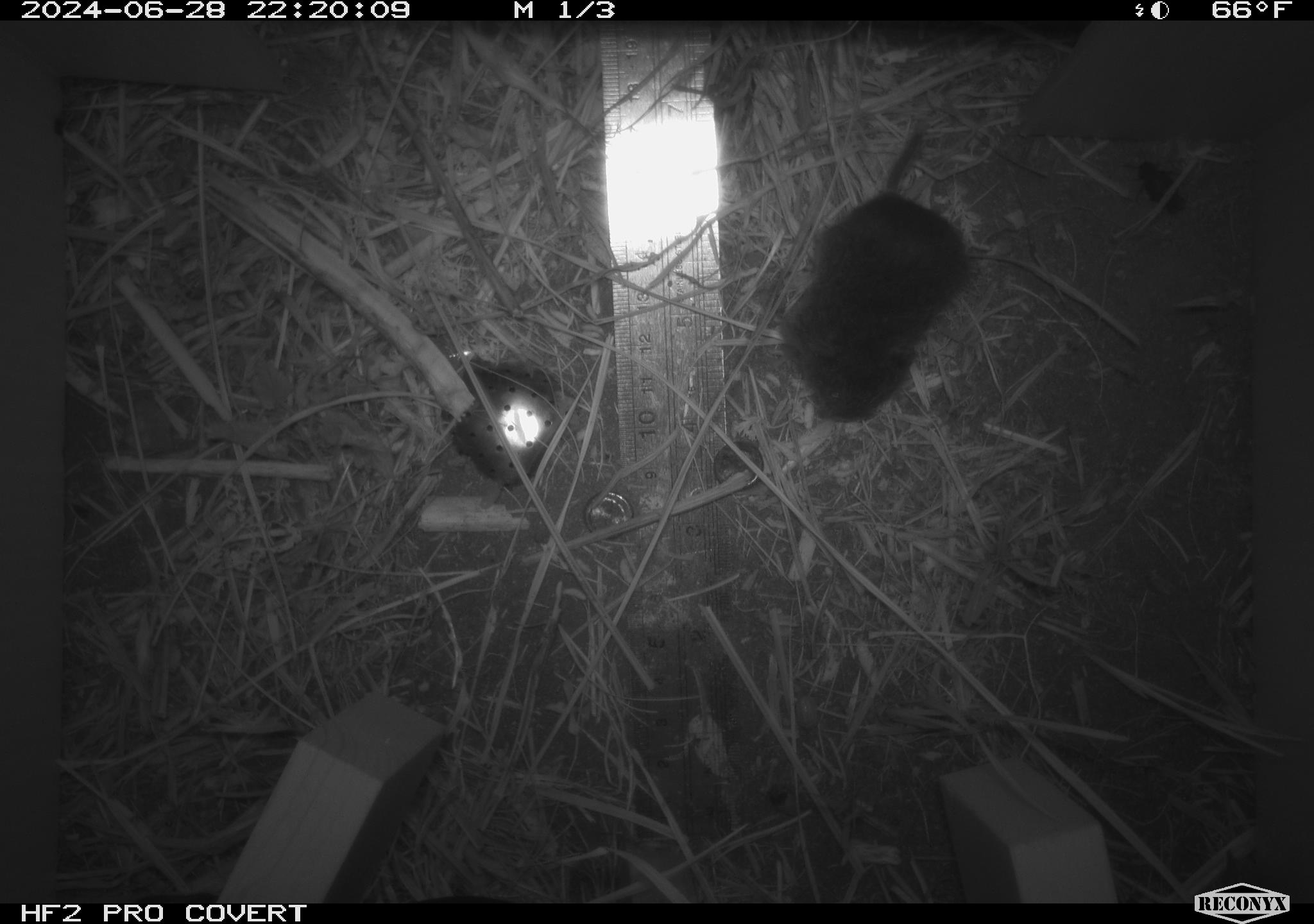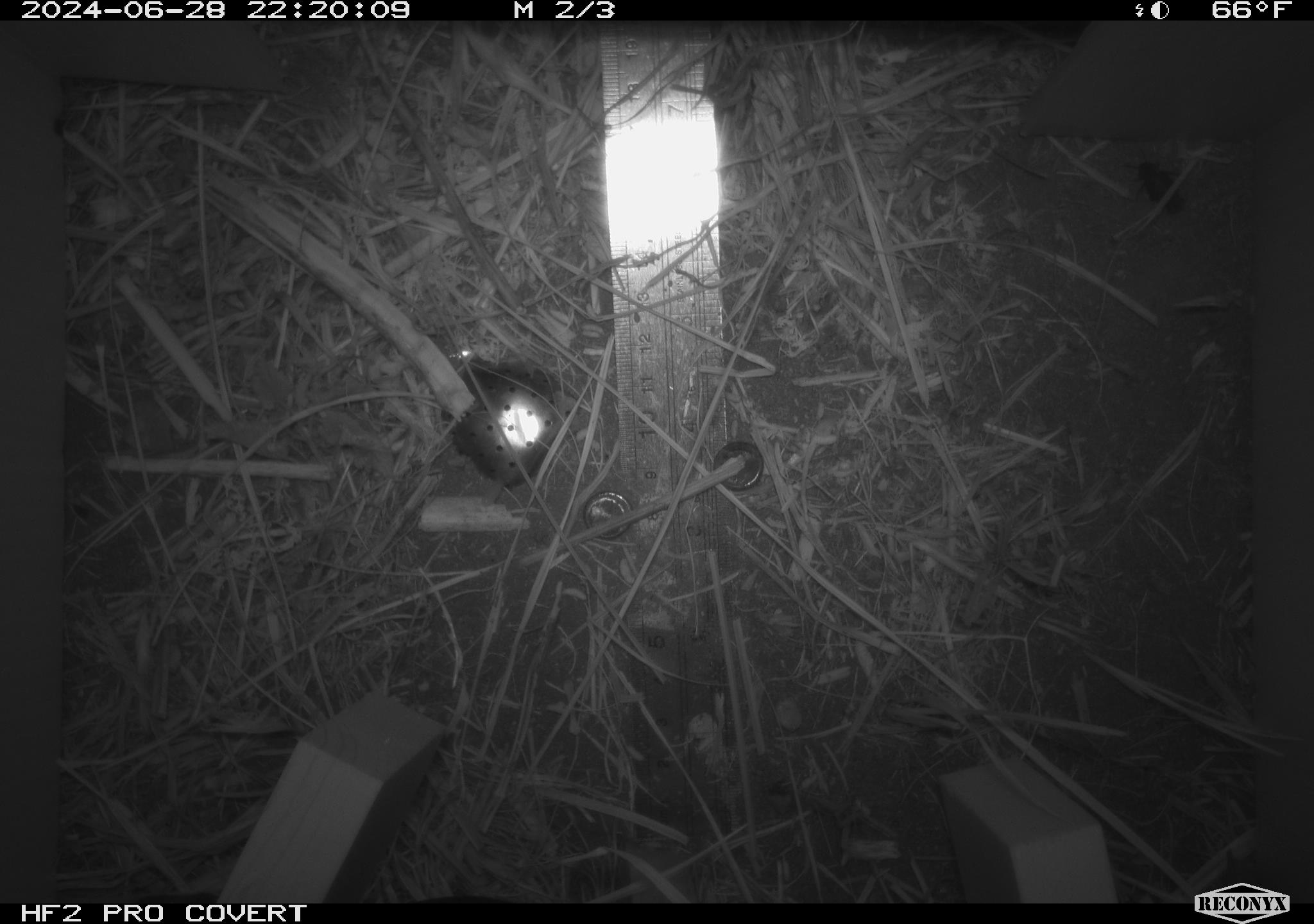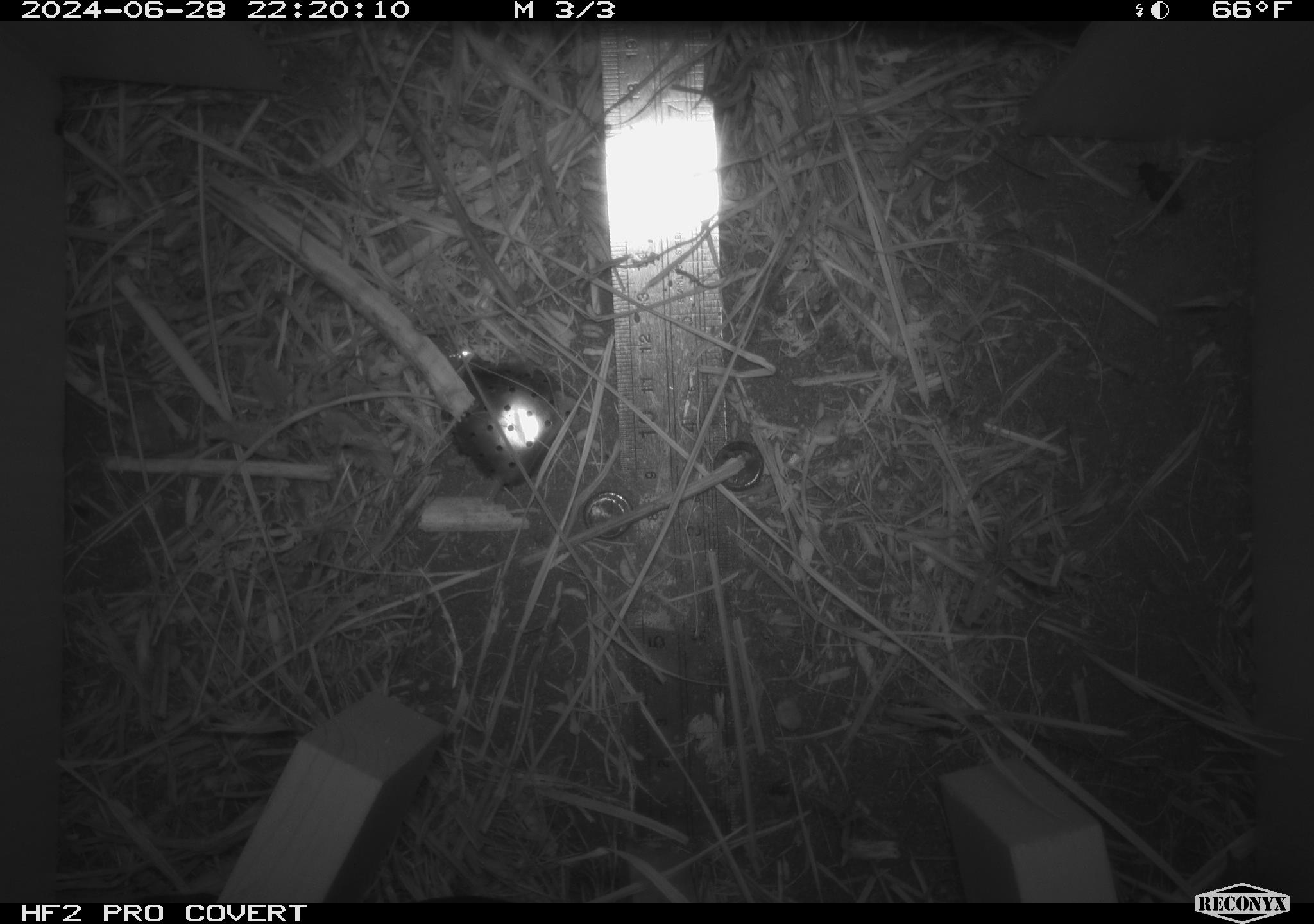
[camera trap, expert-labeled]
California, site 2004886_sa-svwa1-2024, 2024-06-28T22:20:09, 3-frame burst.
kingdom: Animalia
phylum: Chordata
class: Mammalia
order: Rodentia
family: Cricetidae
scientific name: Arvicolinae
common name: voles, lemmings, and muskrats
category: arvicolinae subfamily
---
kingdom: Animalia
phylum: Arthropoda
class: Insecta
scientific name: Insecta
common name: insect